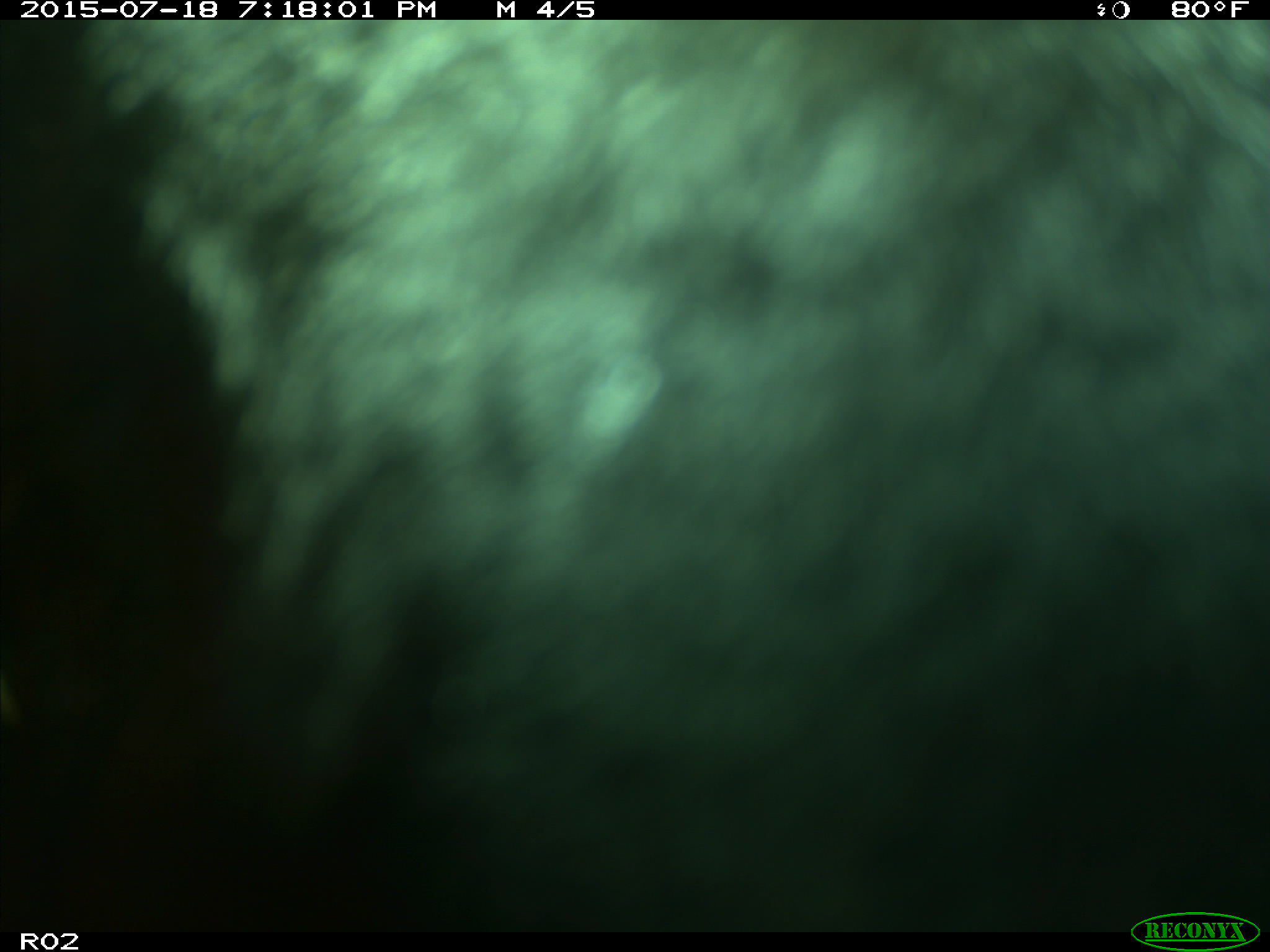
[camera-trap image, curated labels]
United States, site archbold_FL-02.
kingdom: Animalia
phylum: Chordata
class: Mammalia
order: Artiodactyla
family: Bovidae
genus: Bos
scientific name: Bos taurus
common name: domestic cow